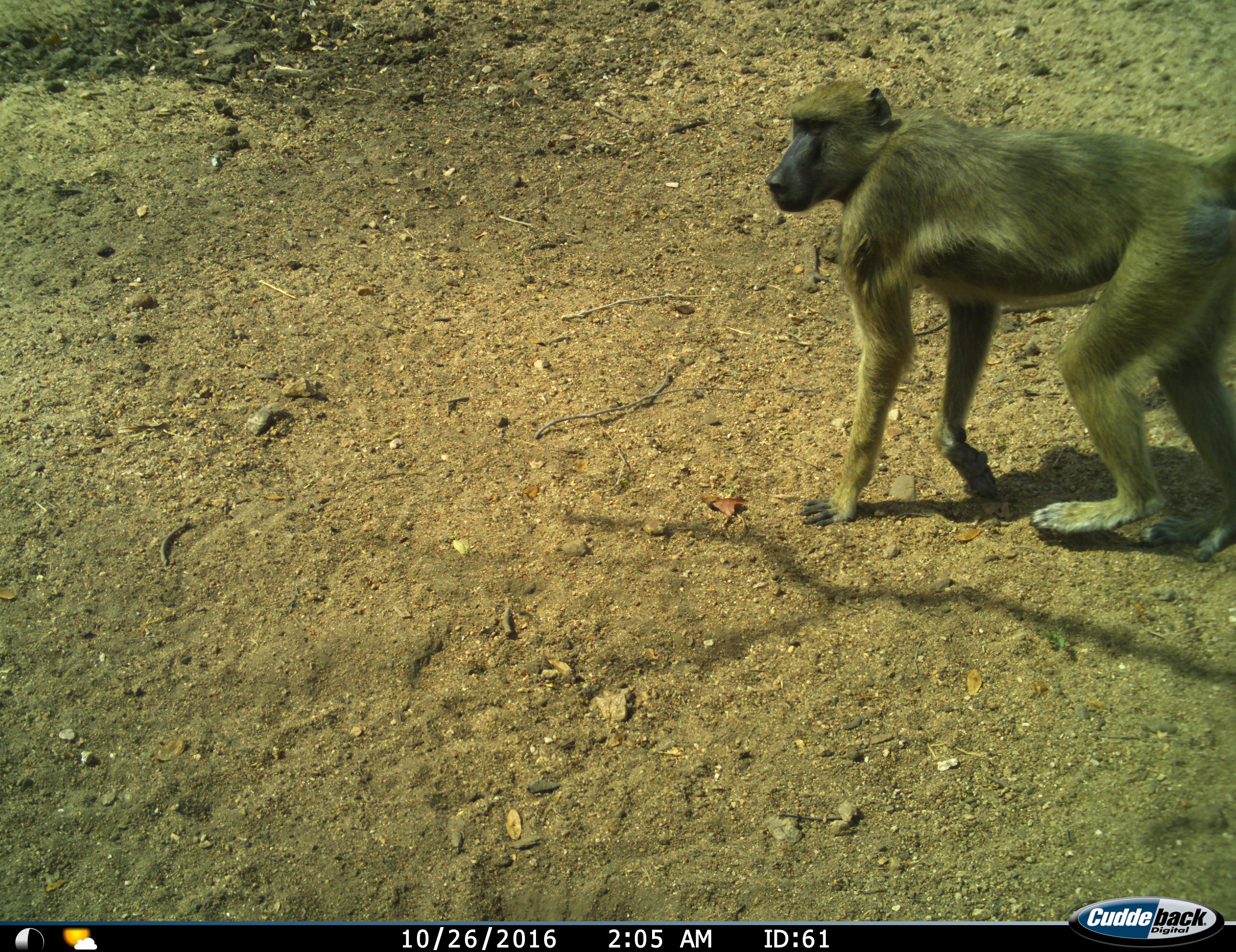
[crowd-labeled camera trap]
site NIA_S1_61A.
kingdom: Animalia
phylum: Chordata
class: Mammalia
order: Primates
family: Cercopithecidae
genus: Papio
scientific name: Papio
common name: baboon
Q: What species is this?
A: Baboon (Papio).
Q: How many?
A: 1.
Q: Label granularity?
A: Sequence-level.